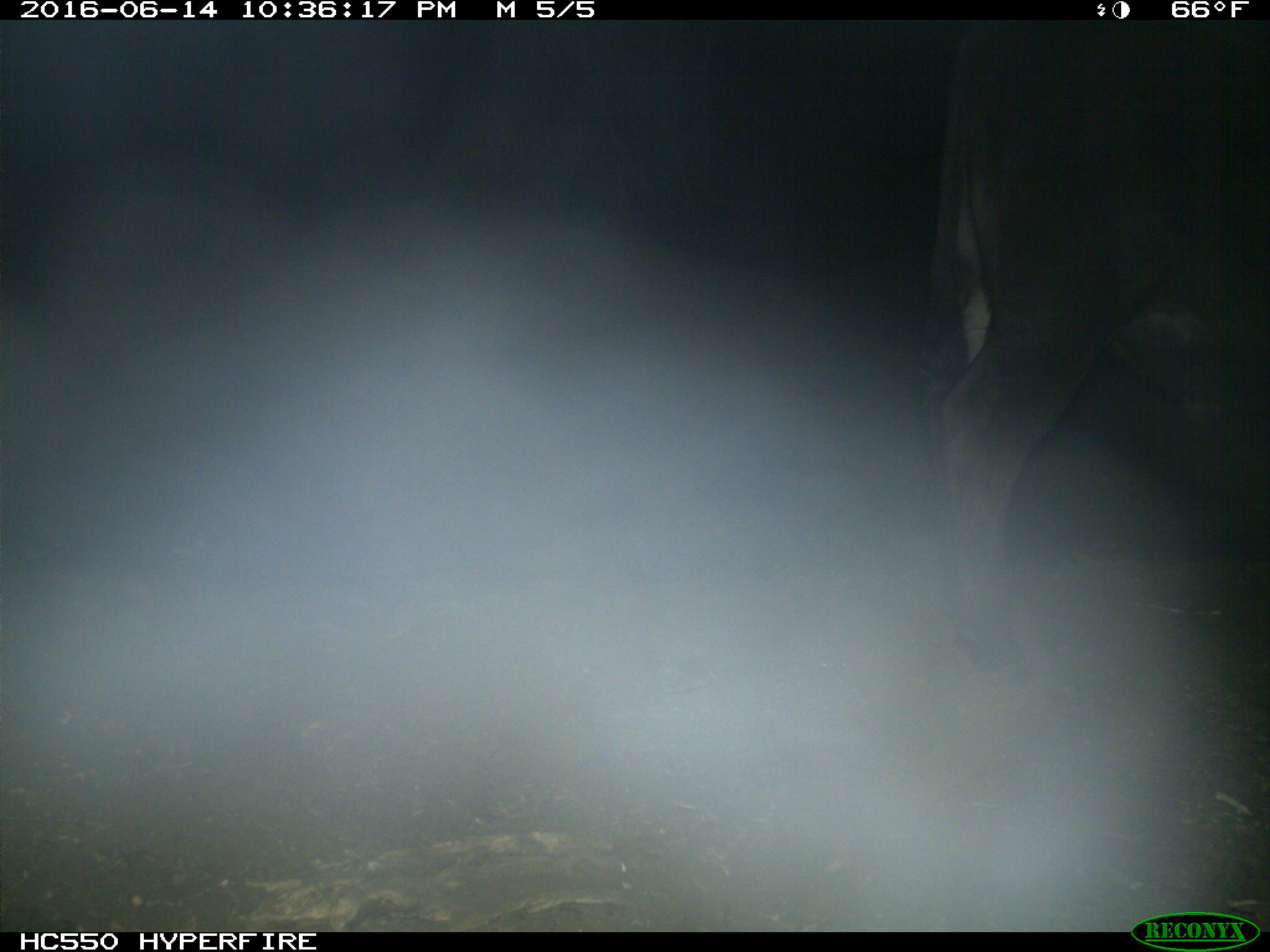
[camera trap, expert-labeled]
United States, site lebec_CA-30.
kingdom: Animalia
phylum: Chordata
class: Mammalia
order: Artiodactyla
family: Bovidae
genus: Bos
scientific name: Bos taurus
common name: domestic cow